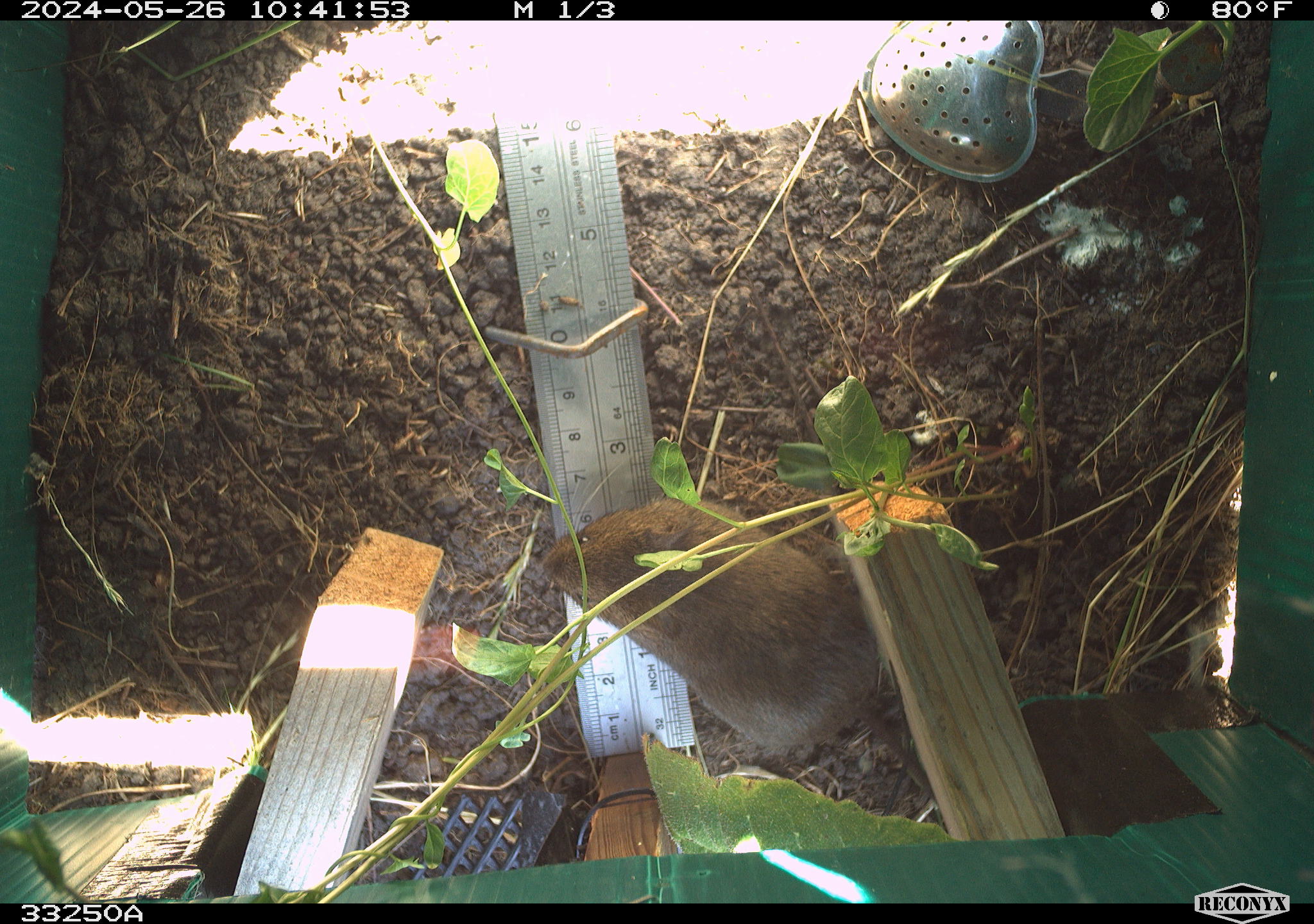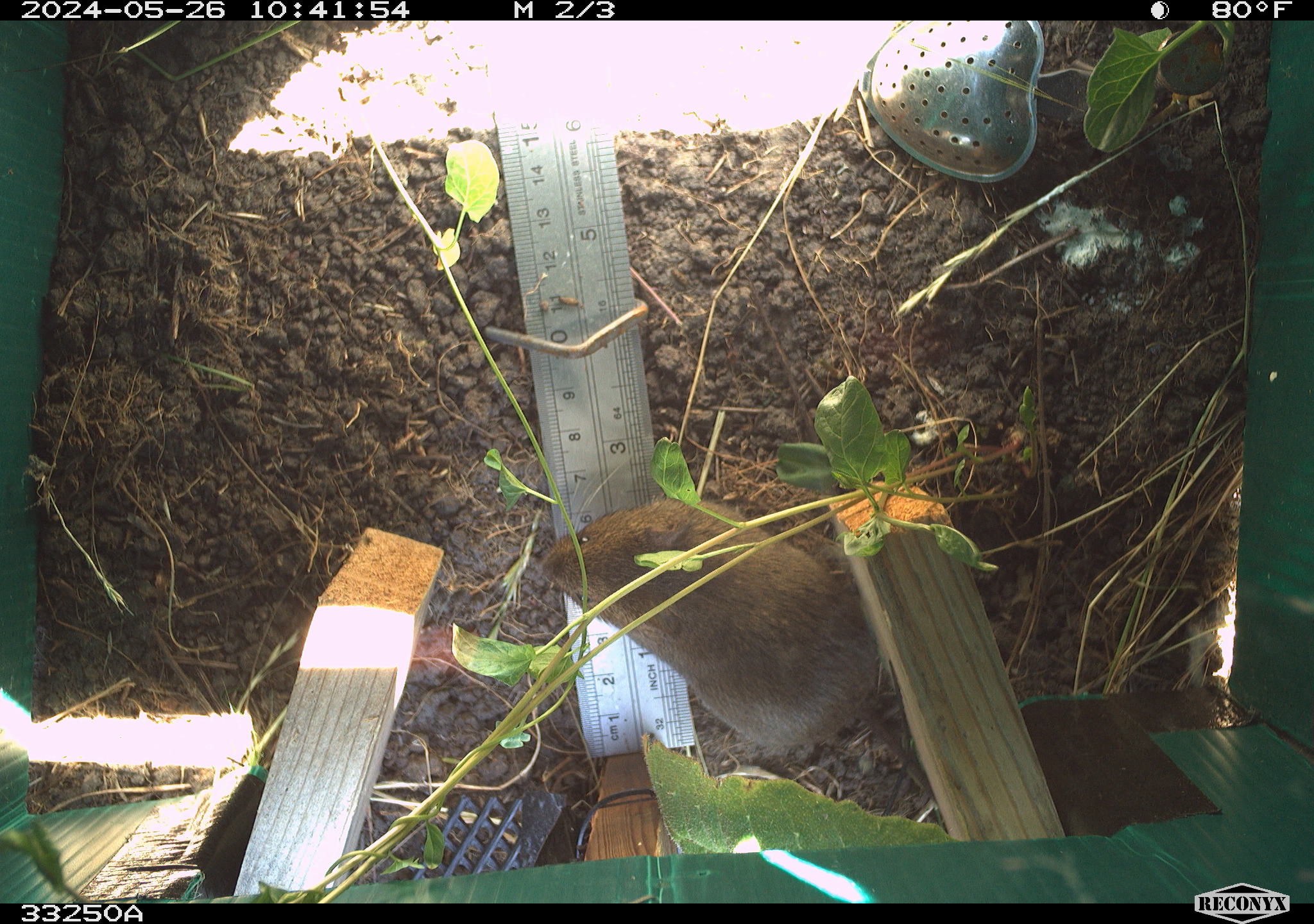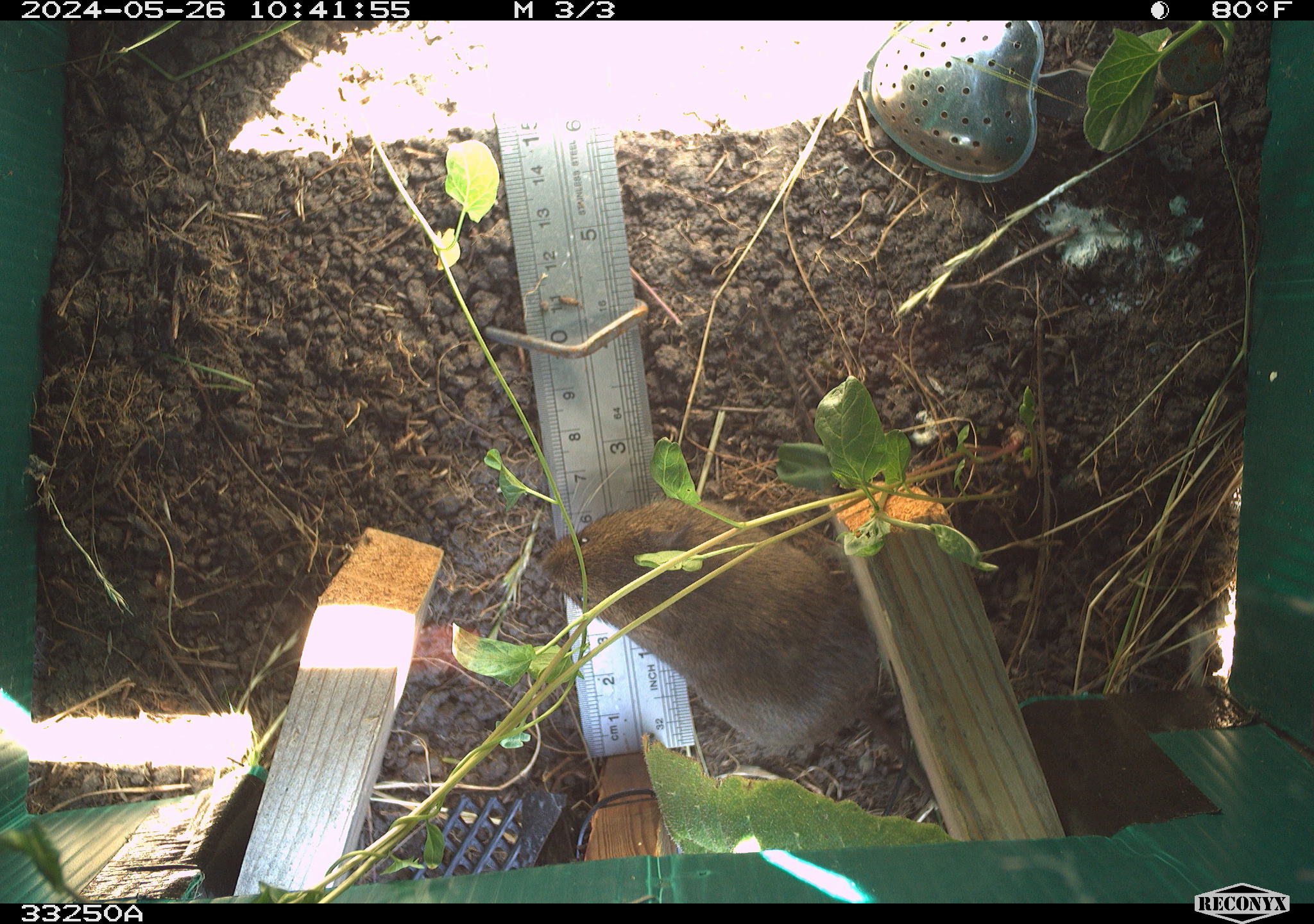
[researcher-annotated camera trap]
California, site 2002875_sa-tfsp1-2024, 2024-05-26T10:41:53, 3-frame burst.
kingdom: Animalia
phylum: Chordata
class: Mammalia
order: Rodentia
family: Cricetidae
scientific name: Arvicolinae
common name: voles, lemmings, and muskrats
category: arvicolinae subfamily